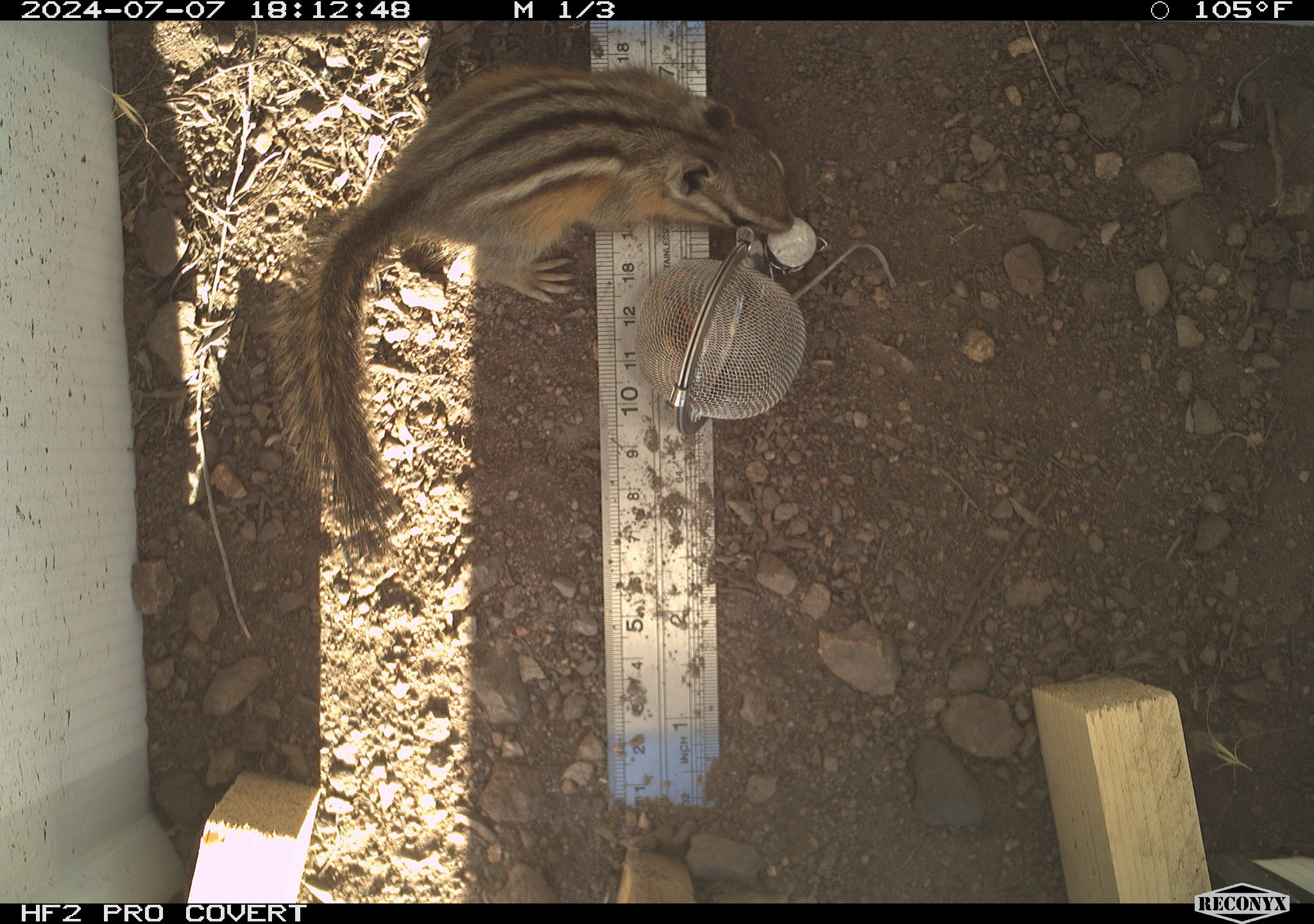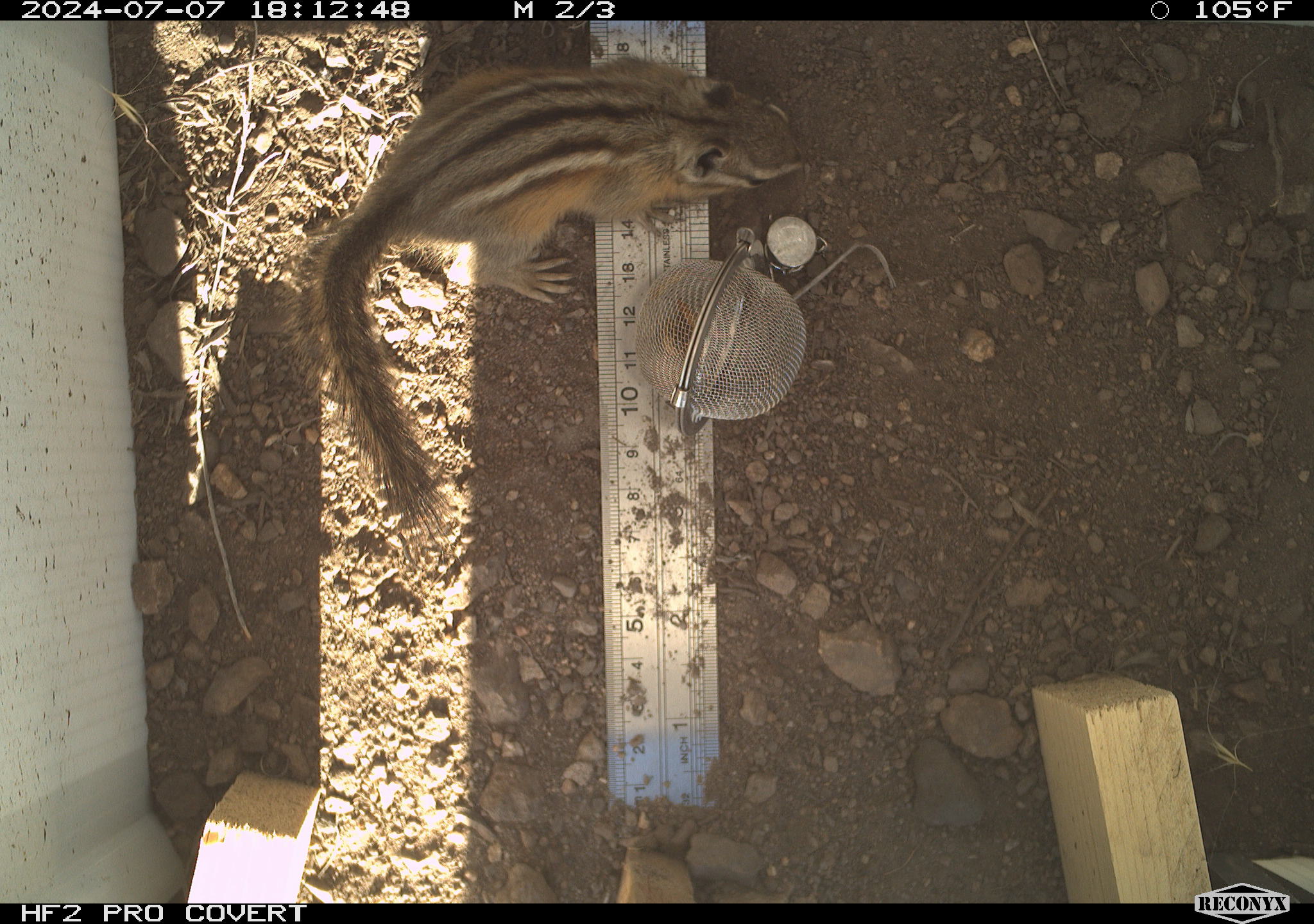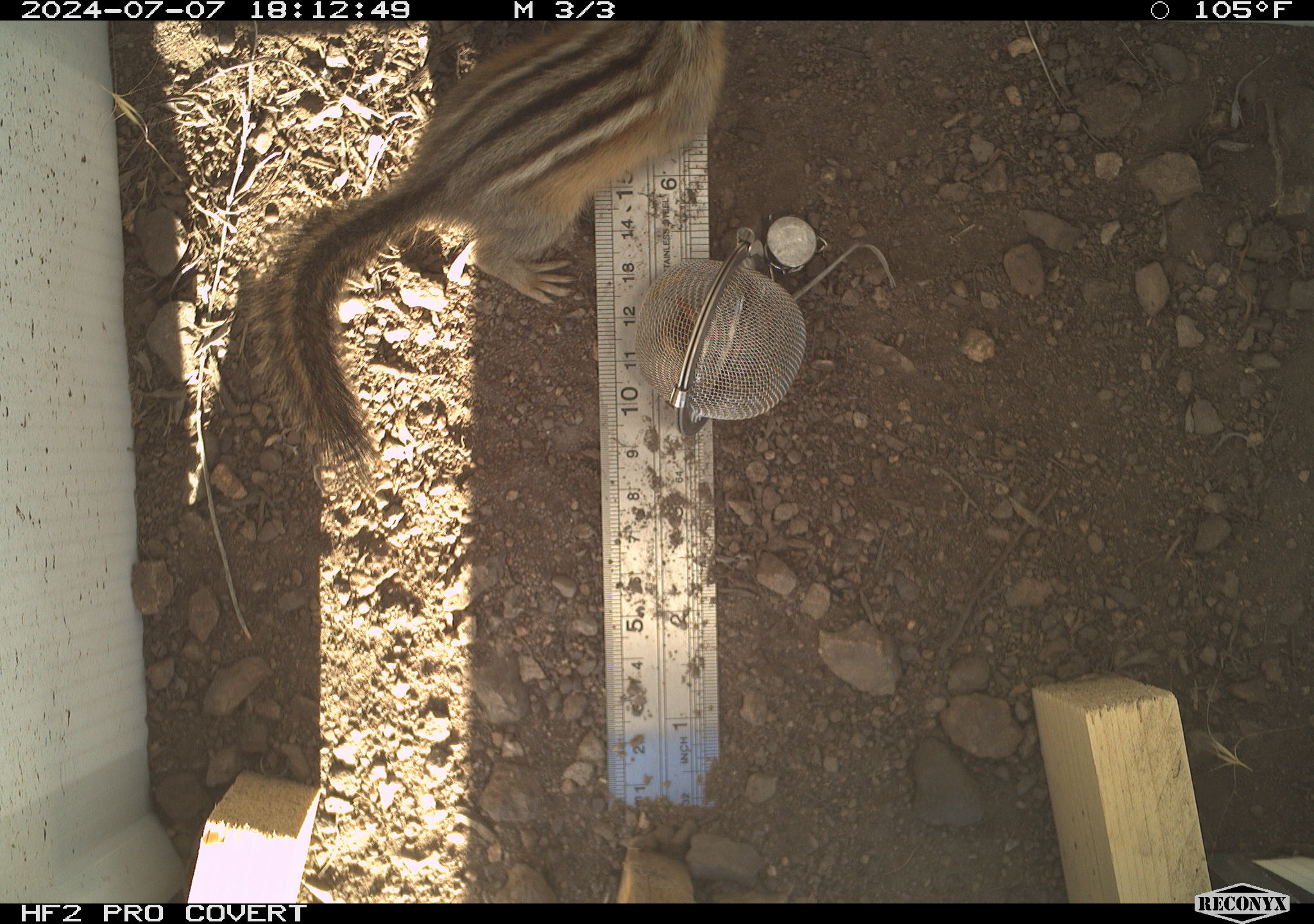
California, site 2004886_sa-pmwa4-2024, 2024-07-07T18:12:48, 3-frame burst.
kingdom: Animalia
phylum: Chordata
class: Mammalia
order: Rodentia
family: Sciuridae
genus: Neotamias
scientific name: Neotamias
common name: western chipmunks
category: neotamias species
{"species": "neotamias species (western chipmunks) (Neotamias)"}